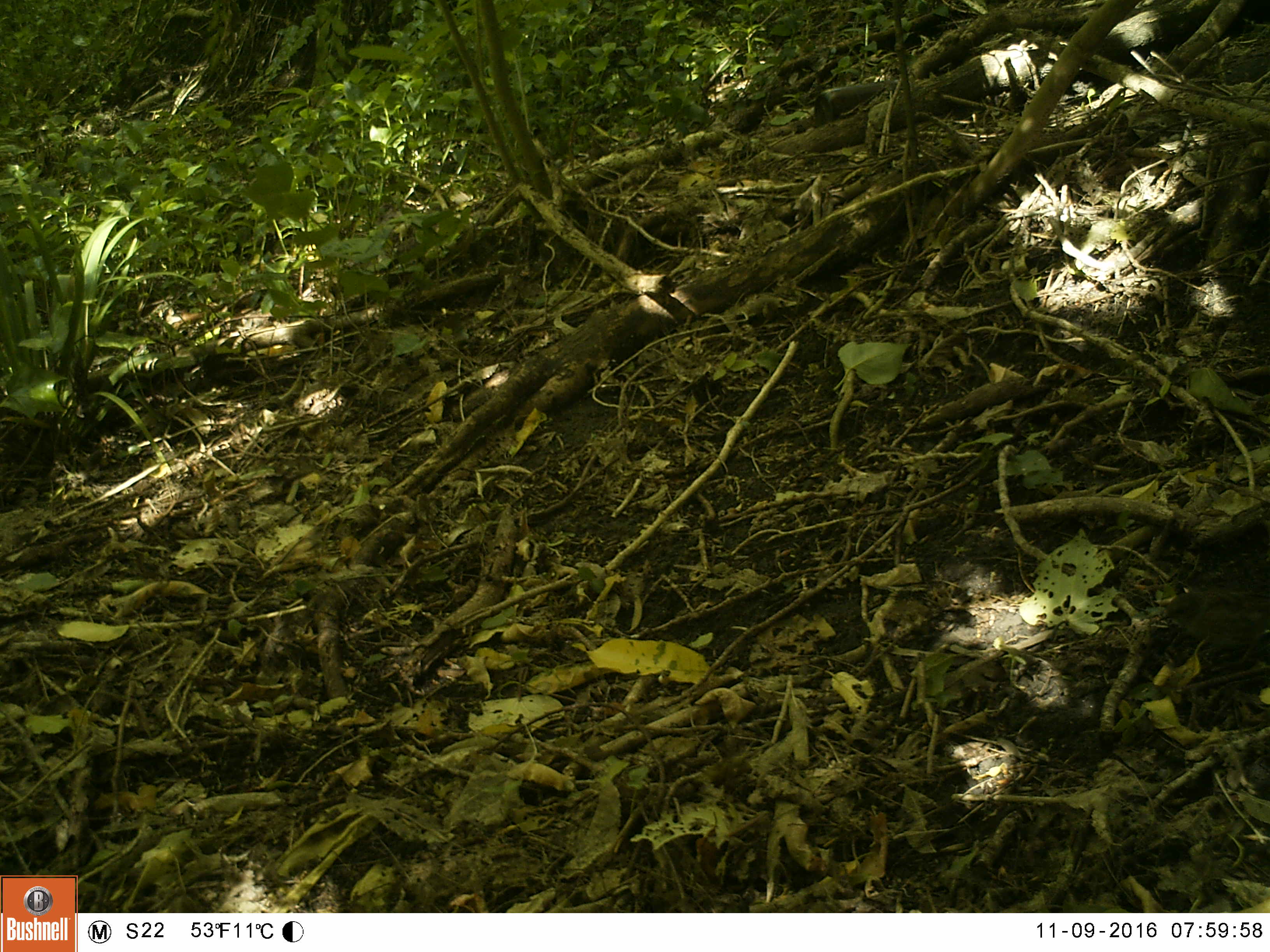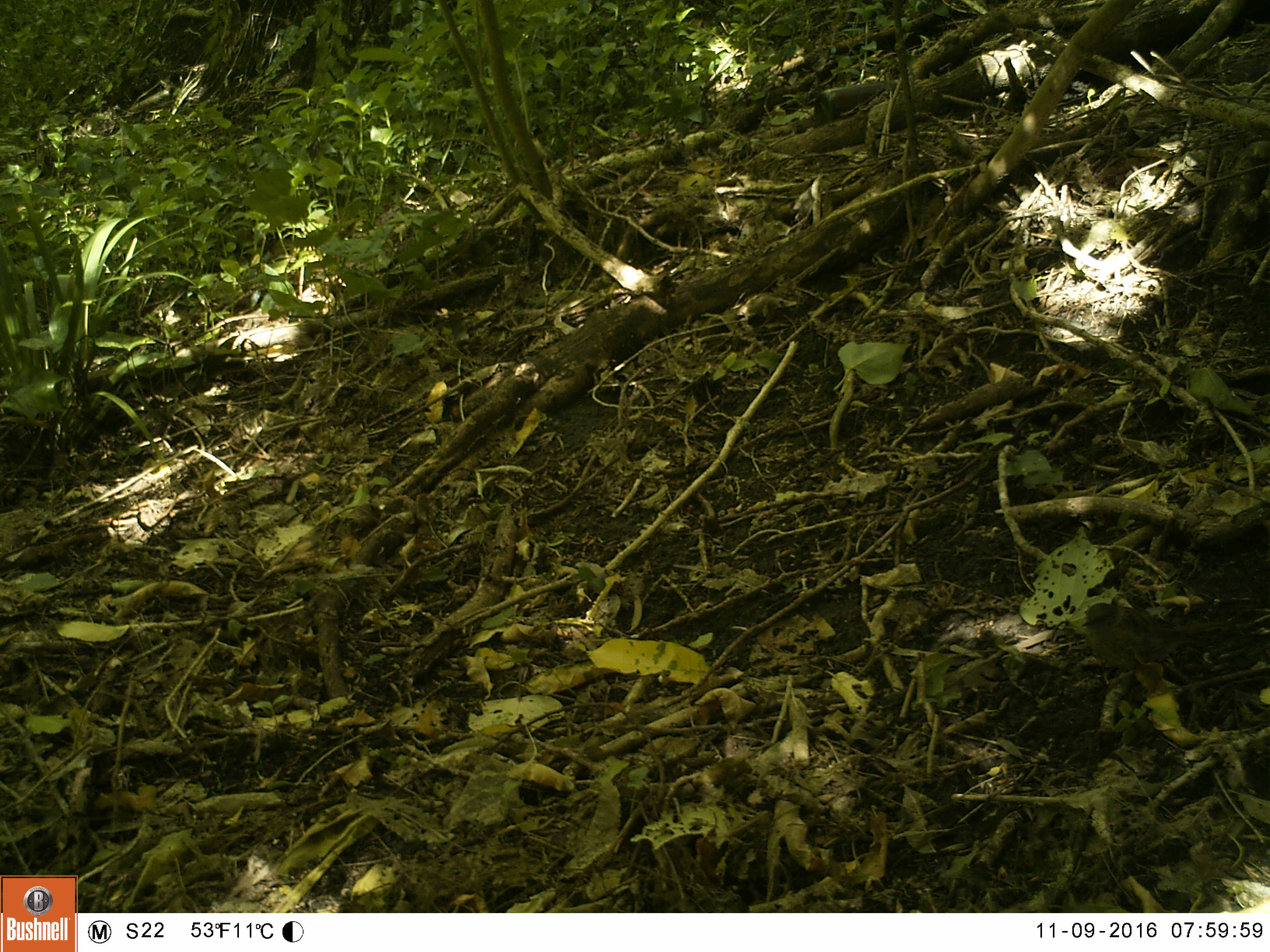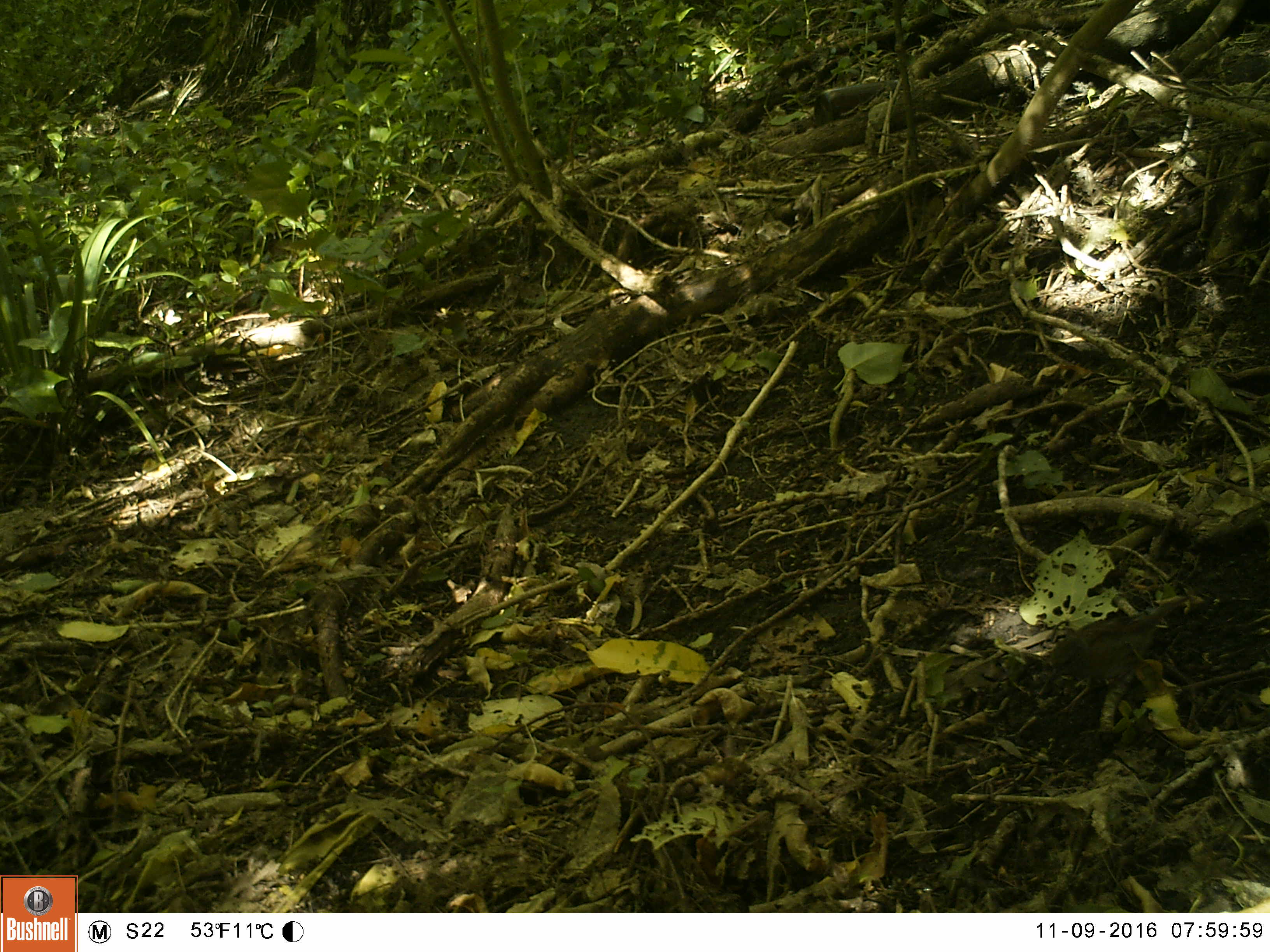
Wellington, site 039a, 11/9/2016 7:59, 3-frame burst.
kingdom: Animalia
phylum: Chordata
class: Aves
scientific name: Aves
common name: bird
Bird (Aves).